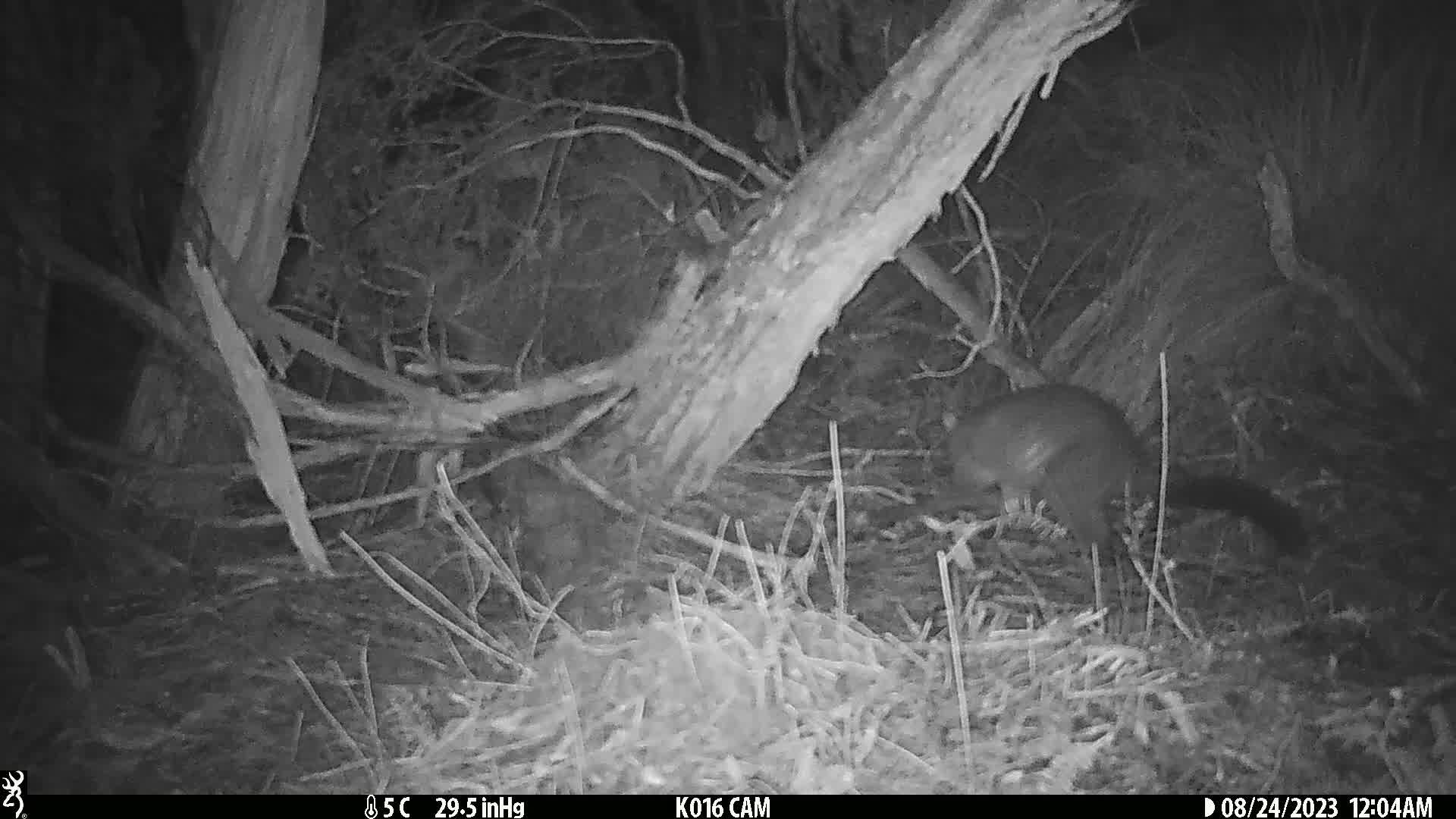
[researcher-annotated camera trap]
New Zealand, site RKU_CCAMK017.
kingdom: Animalia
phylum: Chordata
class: Mammalia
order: Diprotodontia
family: Phalangeridae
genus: Trichosurus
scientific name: Trichosurus vulpecula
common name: common brushtail possum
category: possum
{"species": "possum (common brushtail possum) (Trichosurus vulpecula)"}